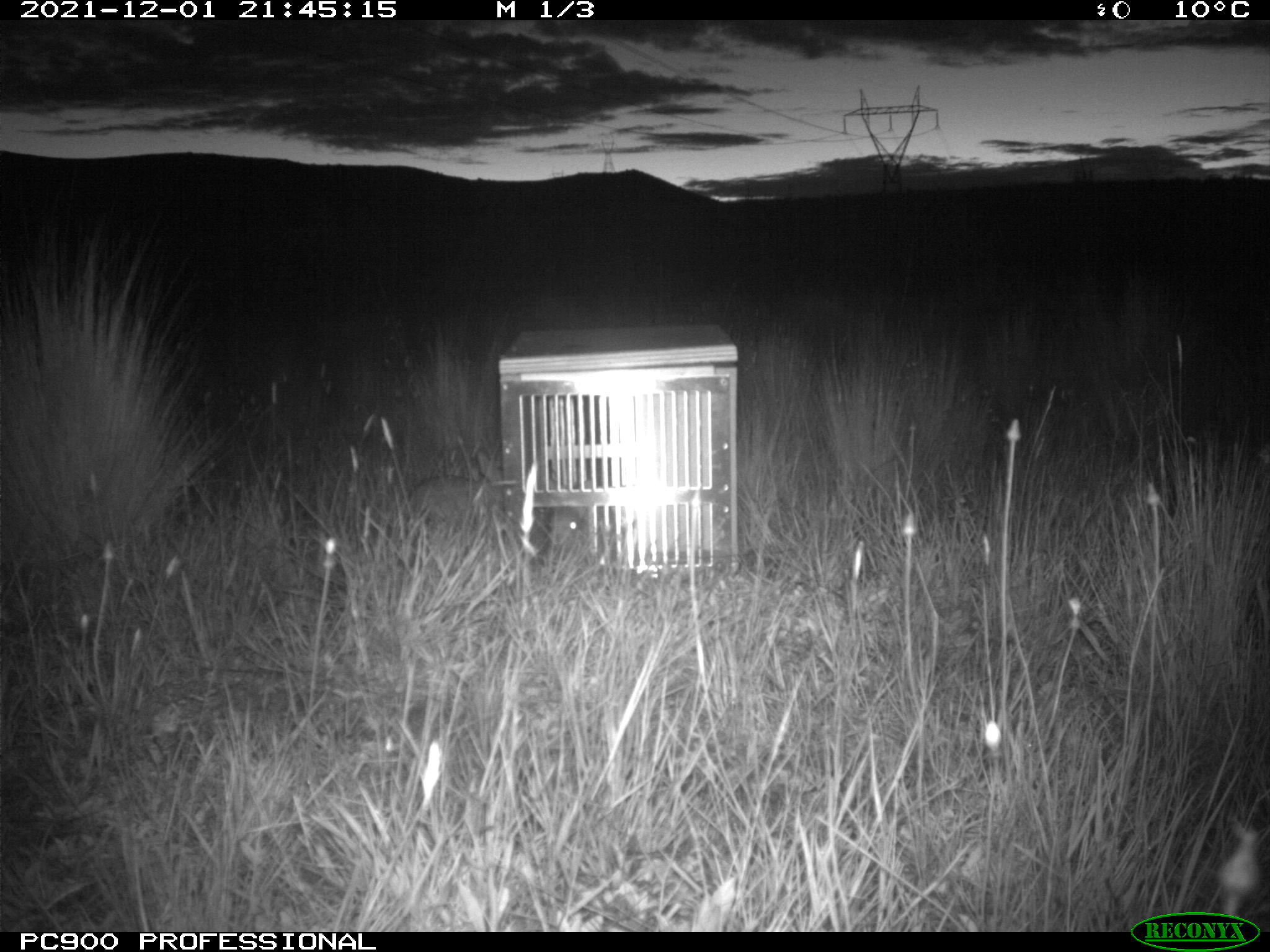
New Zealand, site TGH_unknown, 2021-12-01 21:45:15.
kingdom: Animalia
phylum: Chordata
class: Mammalia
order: Lagomorpha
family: Leporidae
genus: Oryctolagus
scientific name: Oryctolagus cuniculus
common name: european rabbit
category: rabbit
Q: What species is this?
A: Rabbit (european rabbit) (Oryctolagus cuniculus).